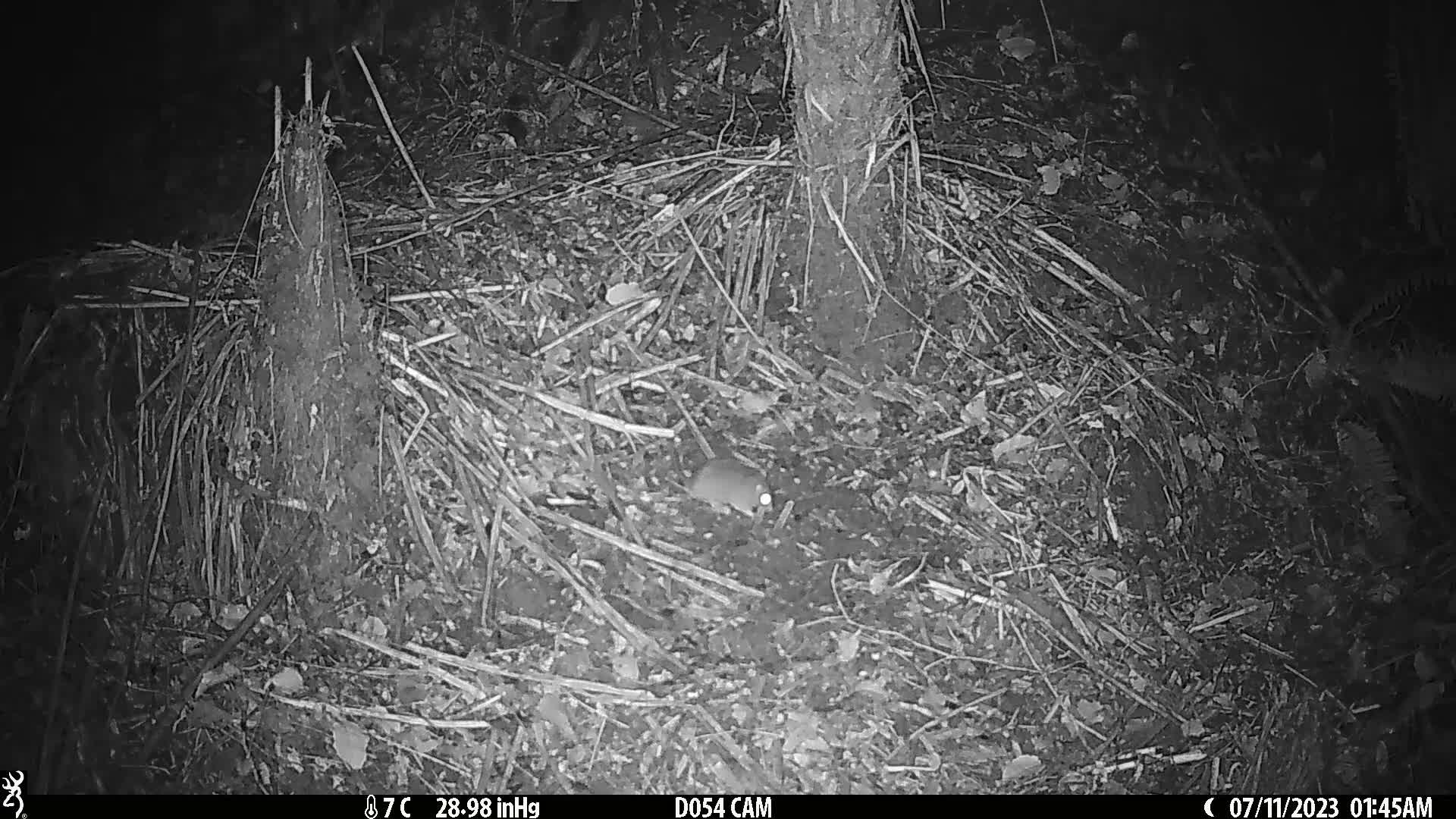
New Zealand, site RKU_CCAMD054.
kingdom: Animalia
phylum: Chordata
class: Mammalia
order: Rodentia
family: Muridae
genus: Rattus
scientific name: Rattus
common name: rat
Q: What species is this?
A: Rat (Rattus).